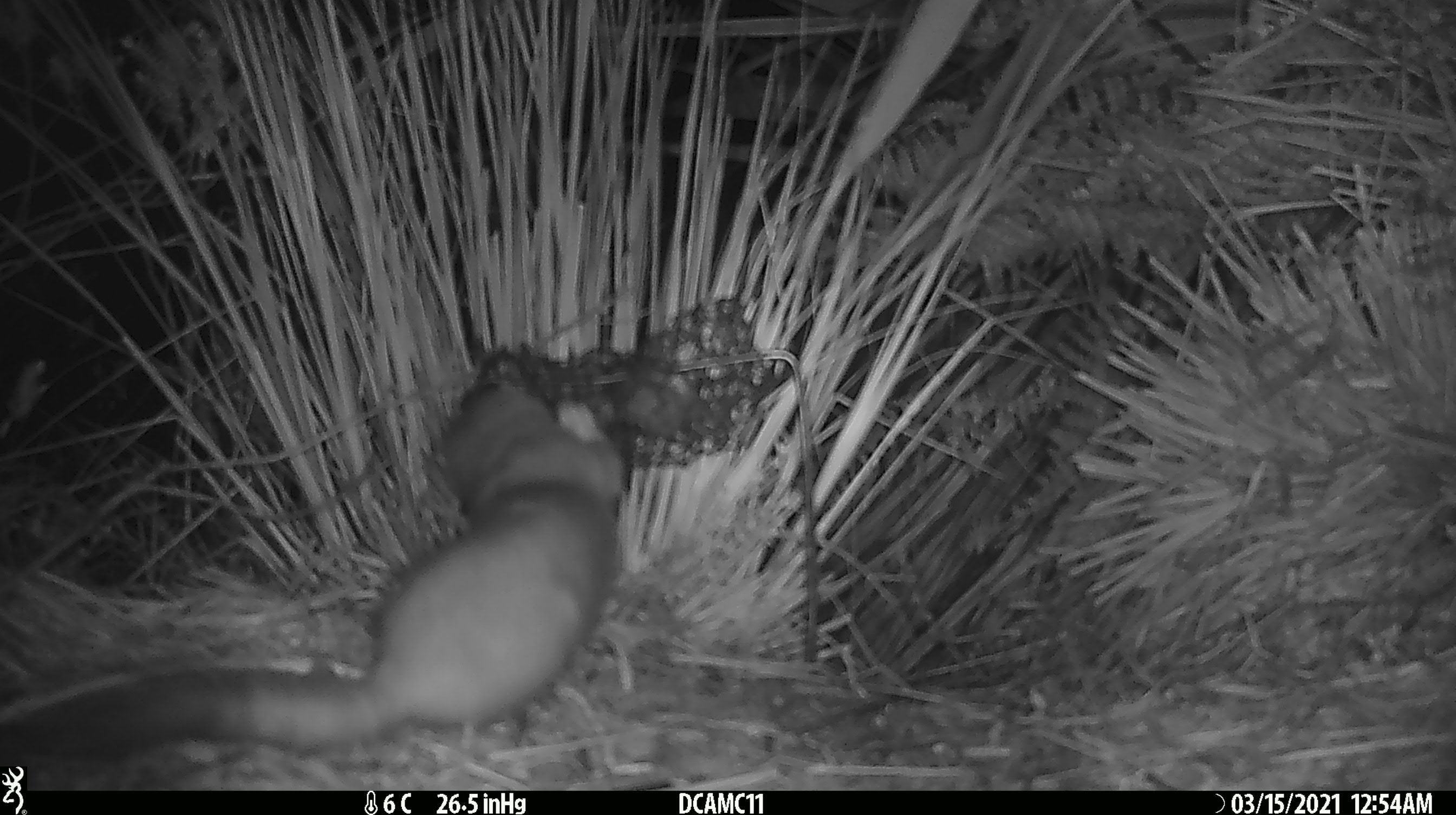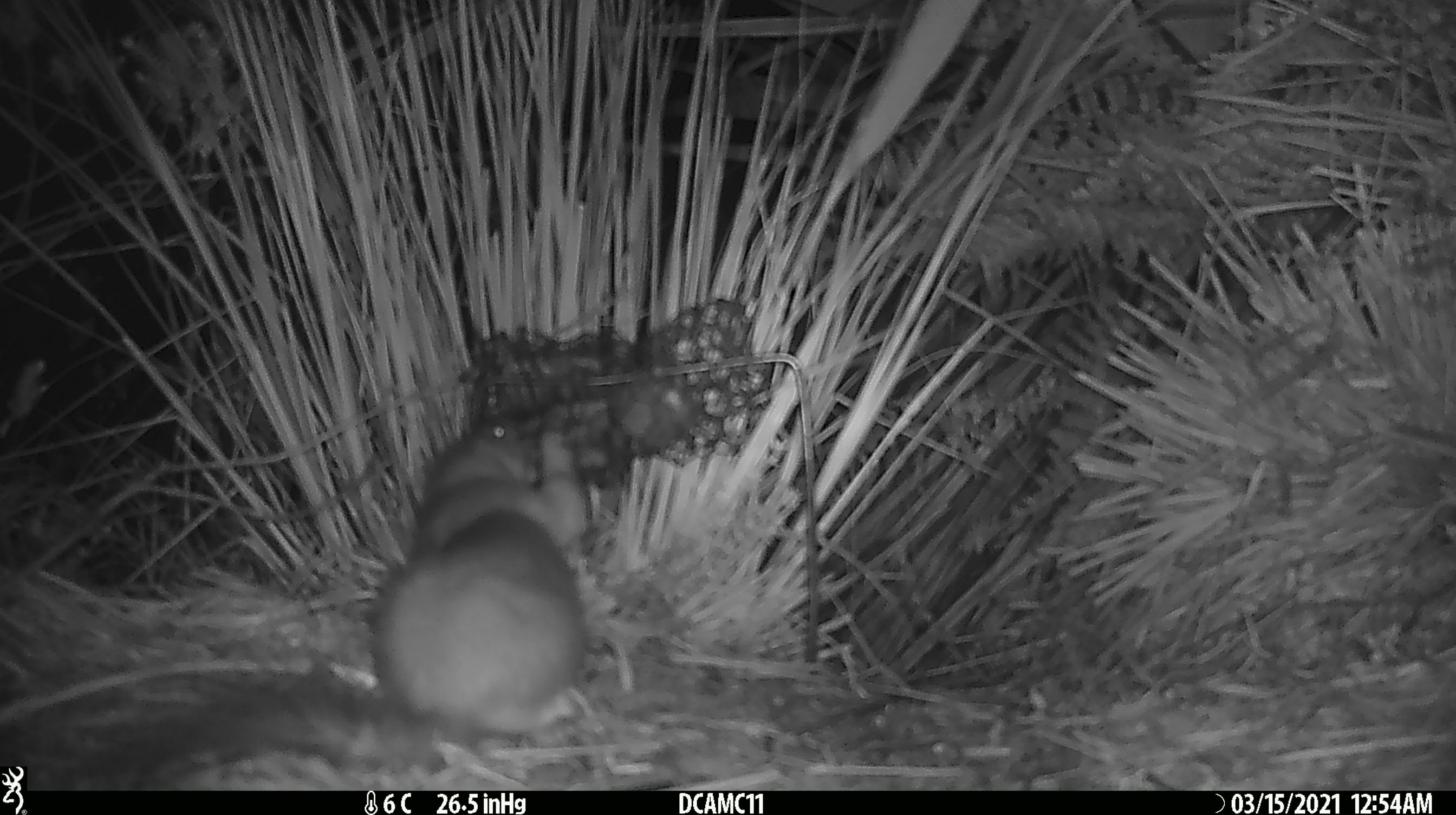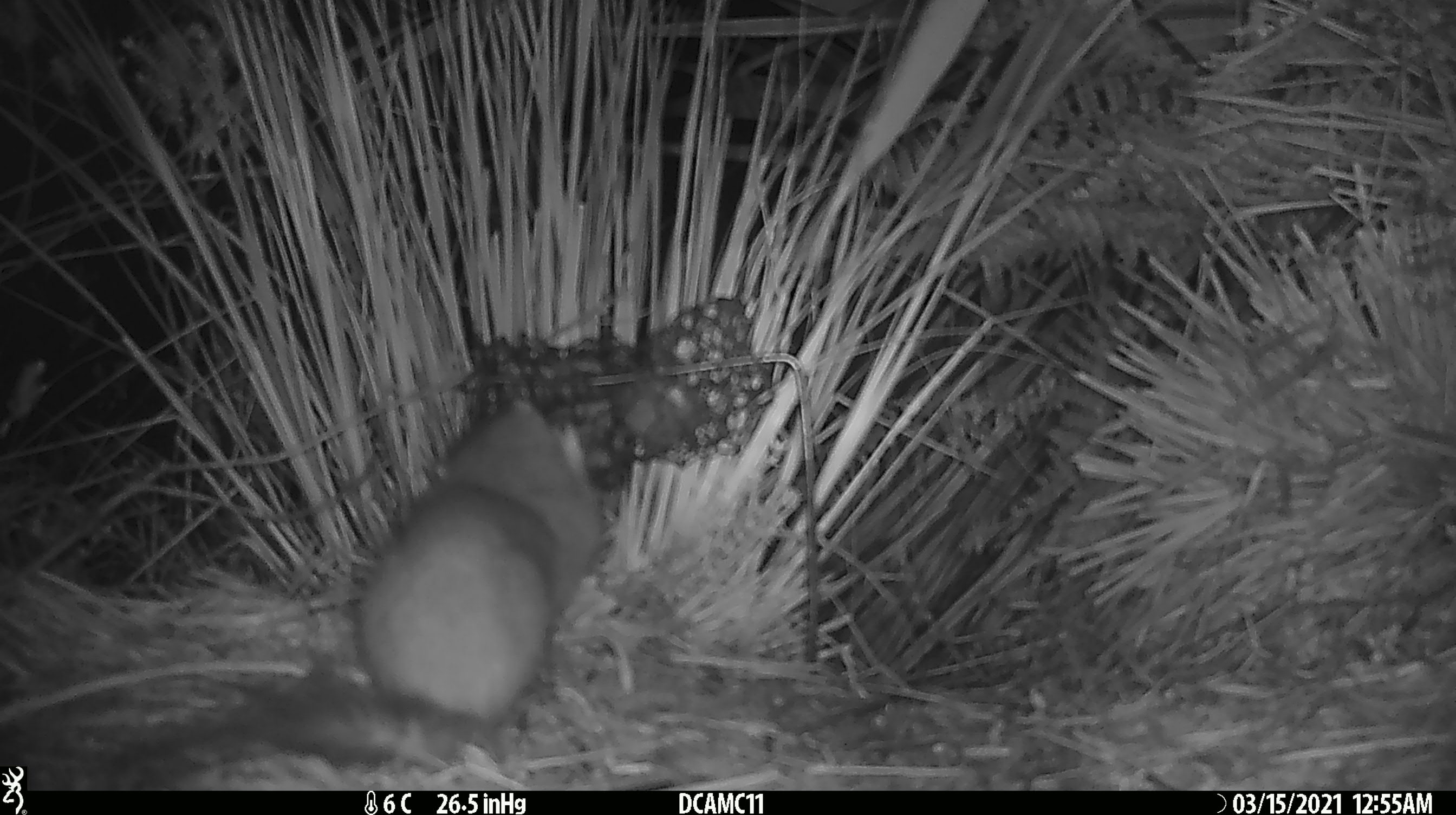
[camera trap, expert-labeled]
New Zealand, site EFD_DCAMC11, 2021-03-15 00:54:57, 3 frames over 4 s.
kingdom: Animalia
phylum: Chordata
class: Mammalia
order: Carnivora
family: Mustelidae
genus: Mustela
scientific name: Mustela erminea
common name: stoat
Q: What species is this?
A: Stoat (Mustela erminea).